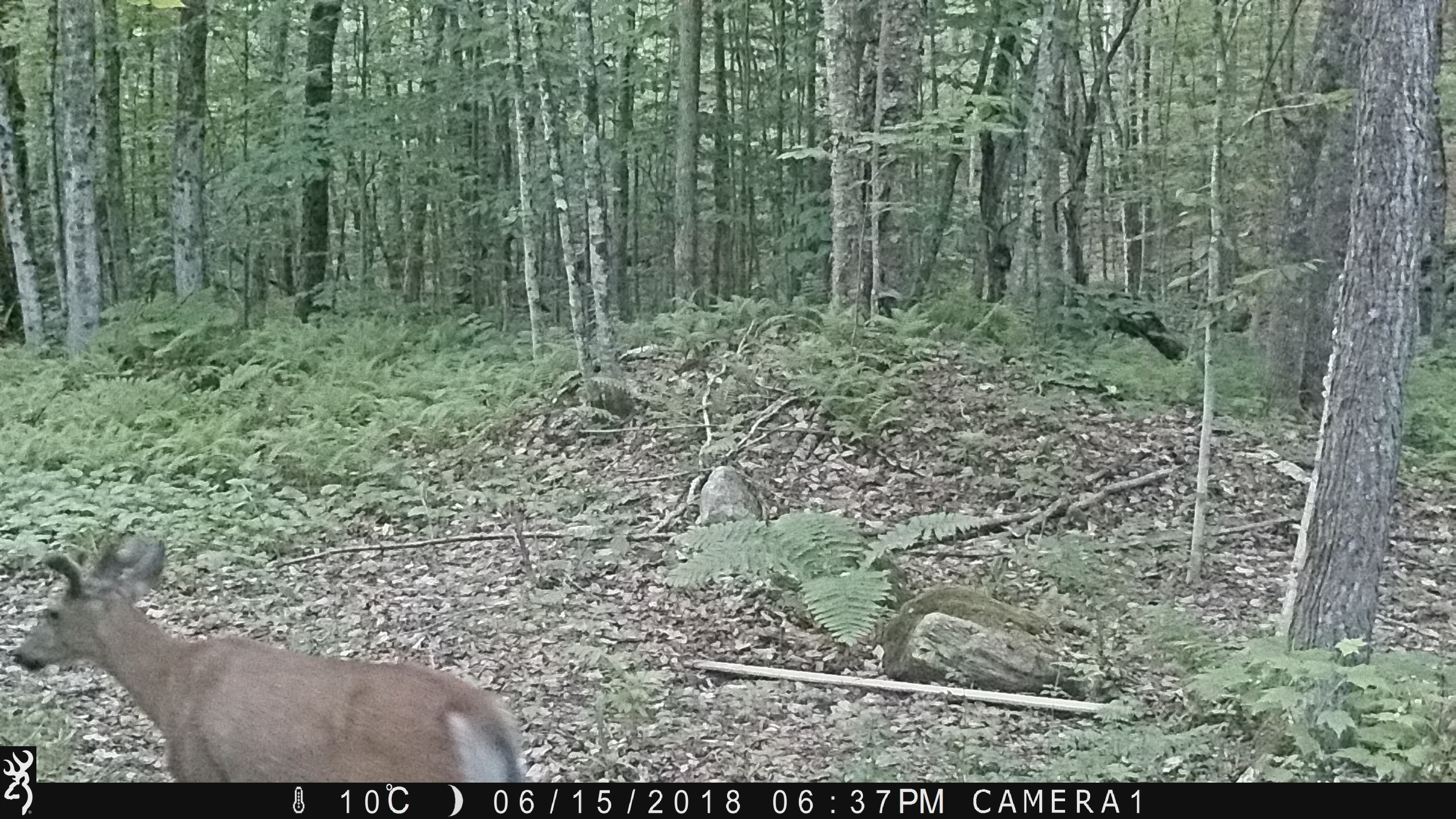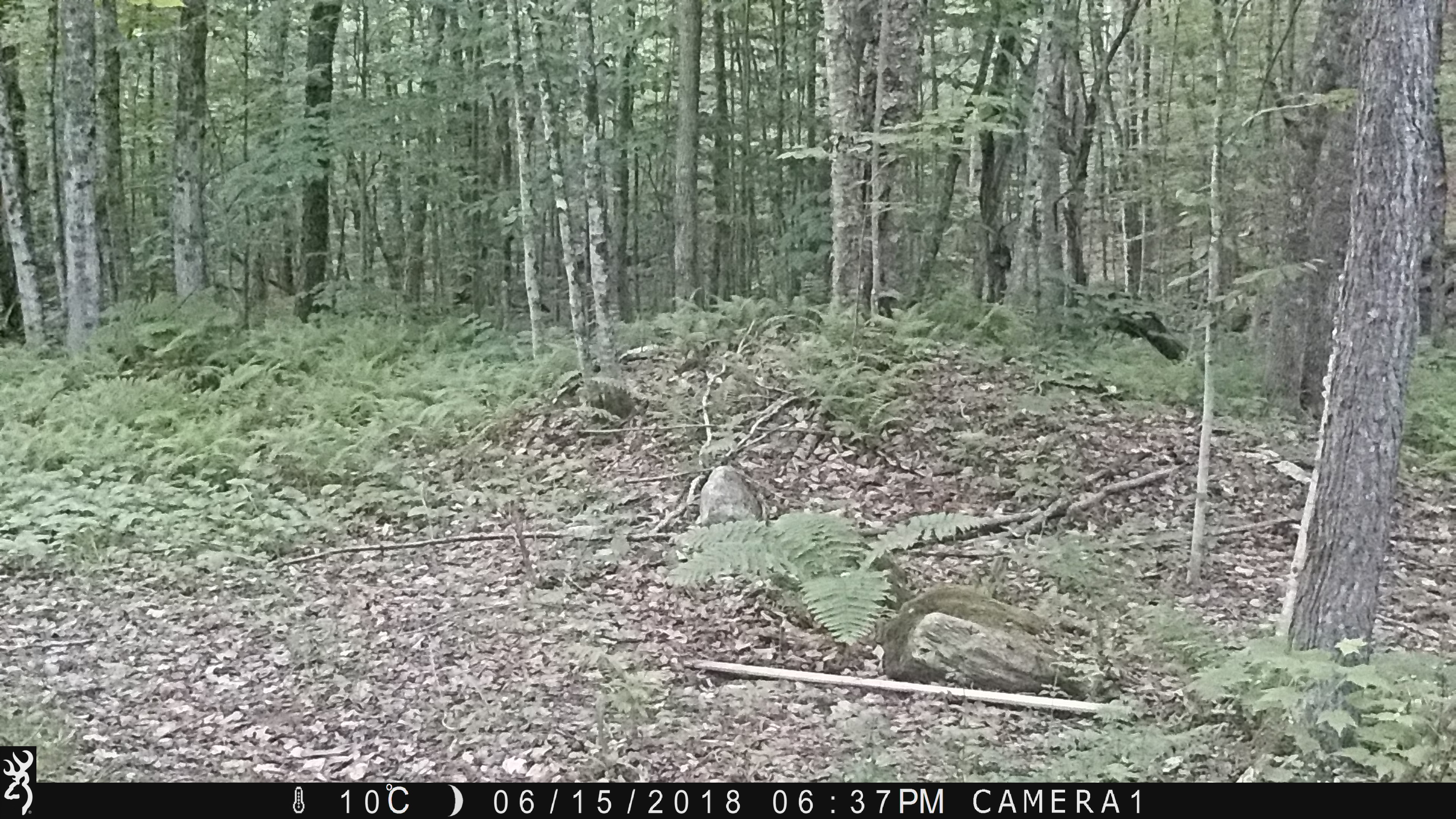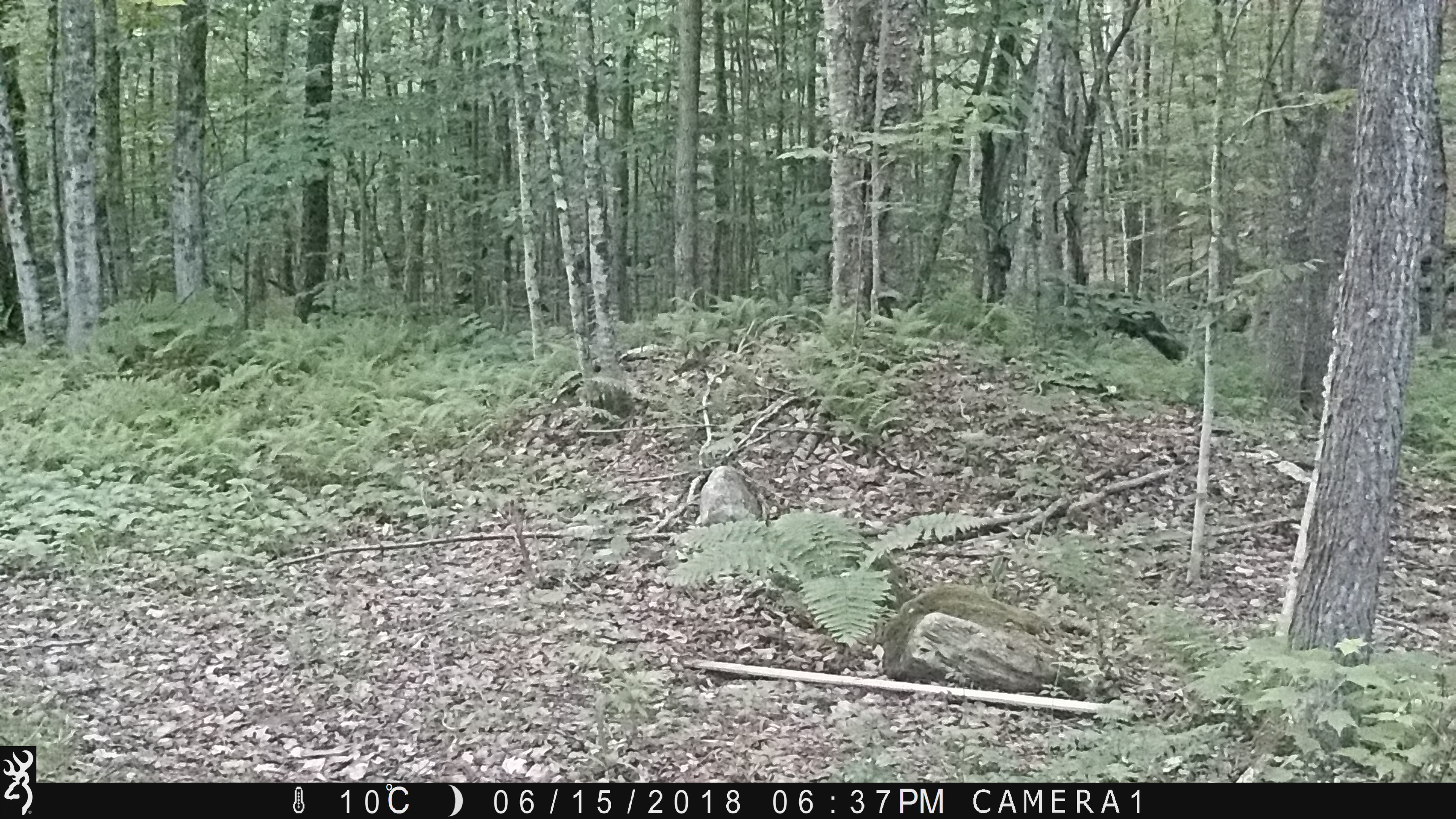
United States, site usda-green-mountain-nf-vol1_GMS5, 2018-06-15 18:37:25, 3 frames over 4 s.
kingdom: Animalia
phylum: Chordata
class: Mammalia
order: Artiodactyla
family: Cervidae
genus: Odocoileus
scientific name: Odocoileus virginianus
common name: white-tailed deer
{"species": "white-tailed deer (Odocoileus virginianus)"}